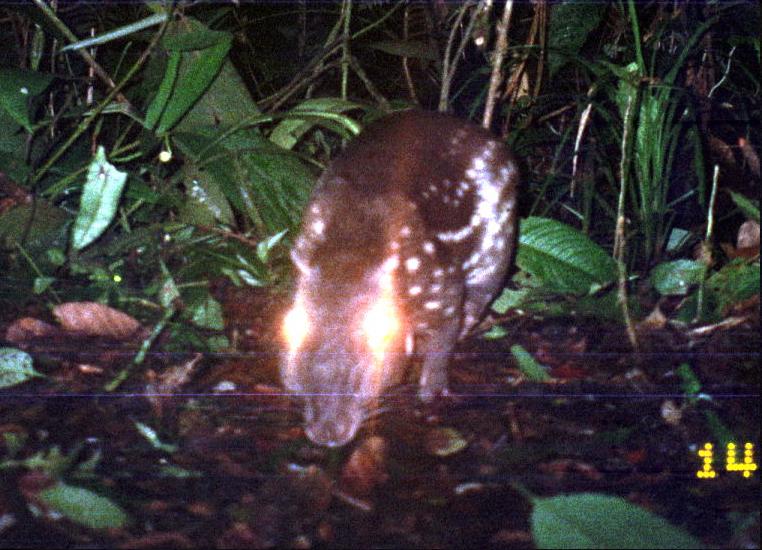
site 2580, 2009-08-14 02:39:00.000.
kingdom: Animalia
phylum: Chordata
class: Mammalia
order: Rodentia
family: Cuniculidae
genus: Cuniculus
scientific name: Cuniculus paca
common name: spotted paca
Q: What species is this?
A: Cuniculus paca (spotted paca).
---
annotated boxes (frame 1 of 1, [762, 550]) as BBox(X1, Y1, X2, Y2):
cuniculus paca: BBox(272, 107, 522, 450)